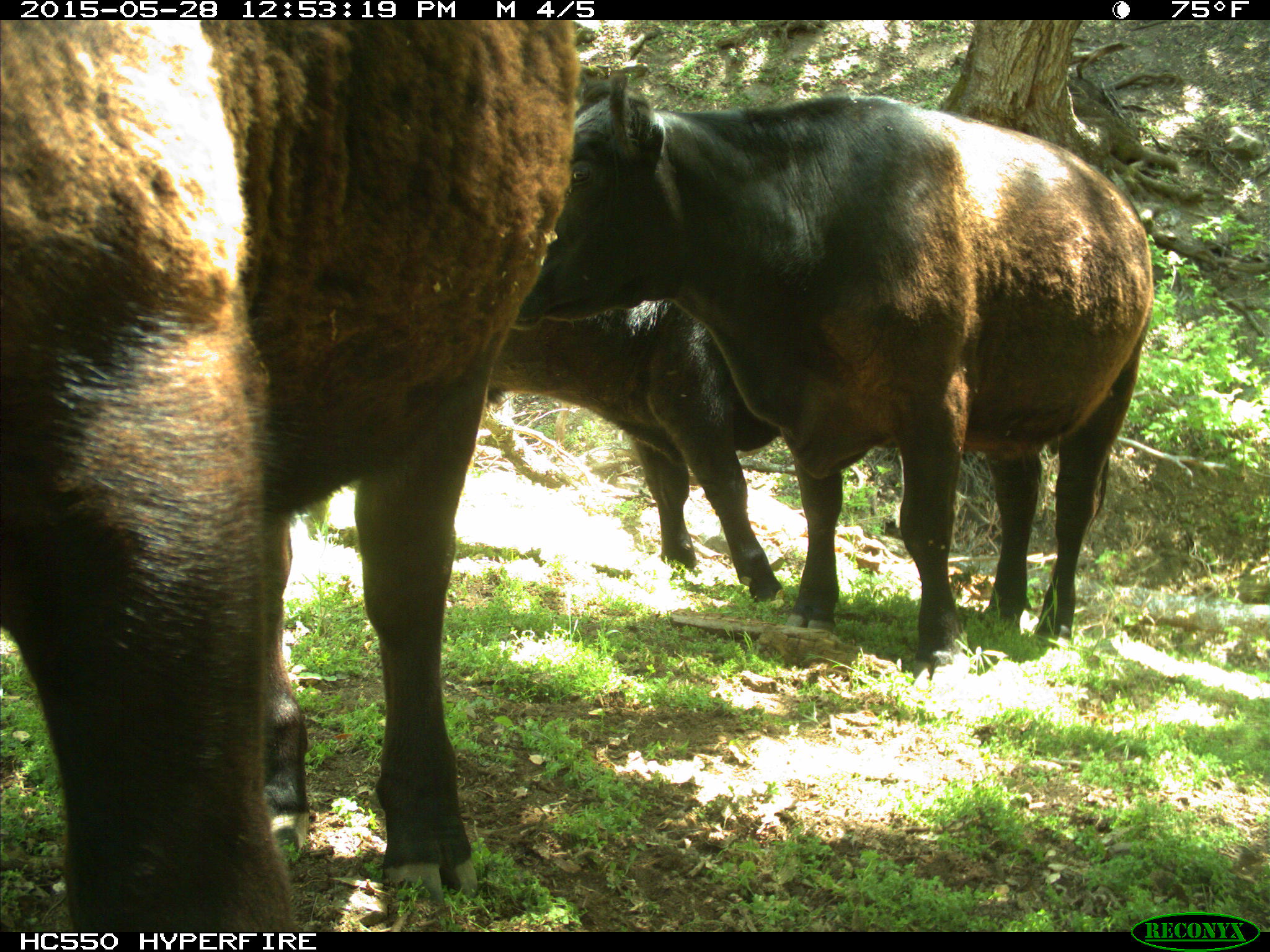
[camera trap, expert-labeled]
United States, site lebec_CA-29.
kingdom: Animalia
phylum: Chordata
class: Mammalia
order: Artiodactyla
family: Bovidae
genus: Bos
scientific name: Bos taurus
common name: domestic cow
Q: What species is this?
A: Bos taurus (domestic cow).